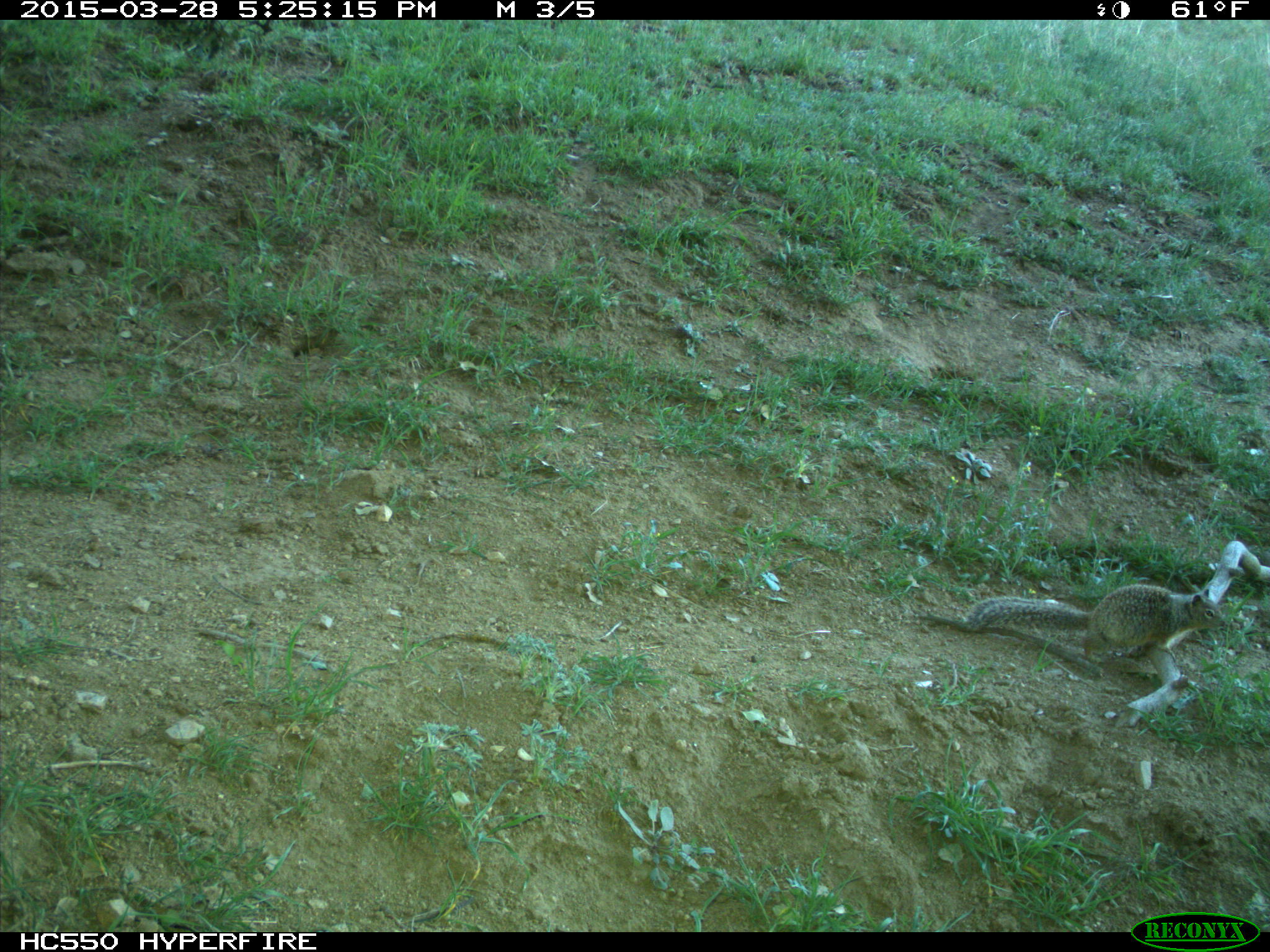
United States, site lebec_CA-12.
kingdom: Animalia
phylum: Chordata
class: Mammalia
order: Rodentia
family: Sciuridae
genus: Otospermophilus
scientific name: Otospermophilus beecheyi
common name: california ground squirrel